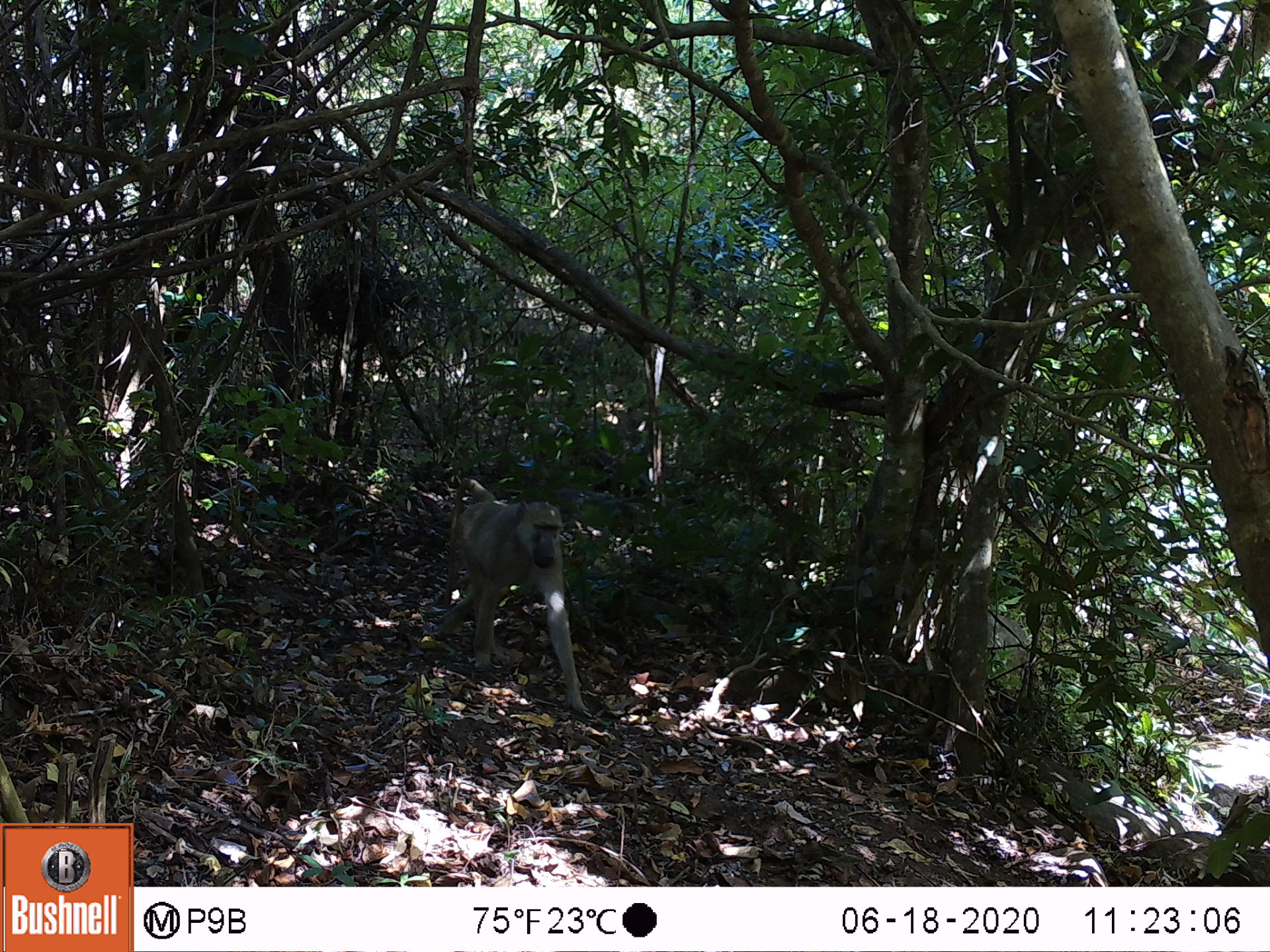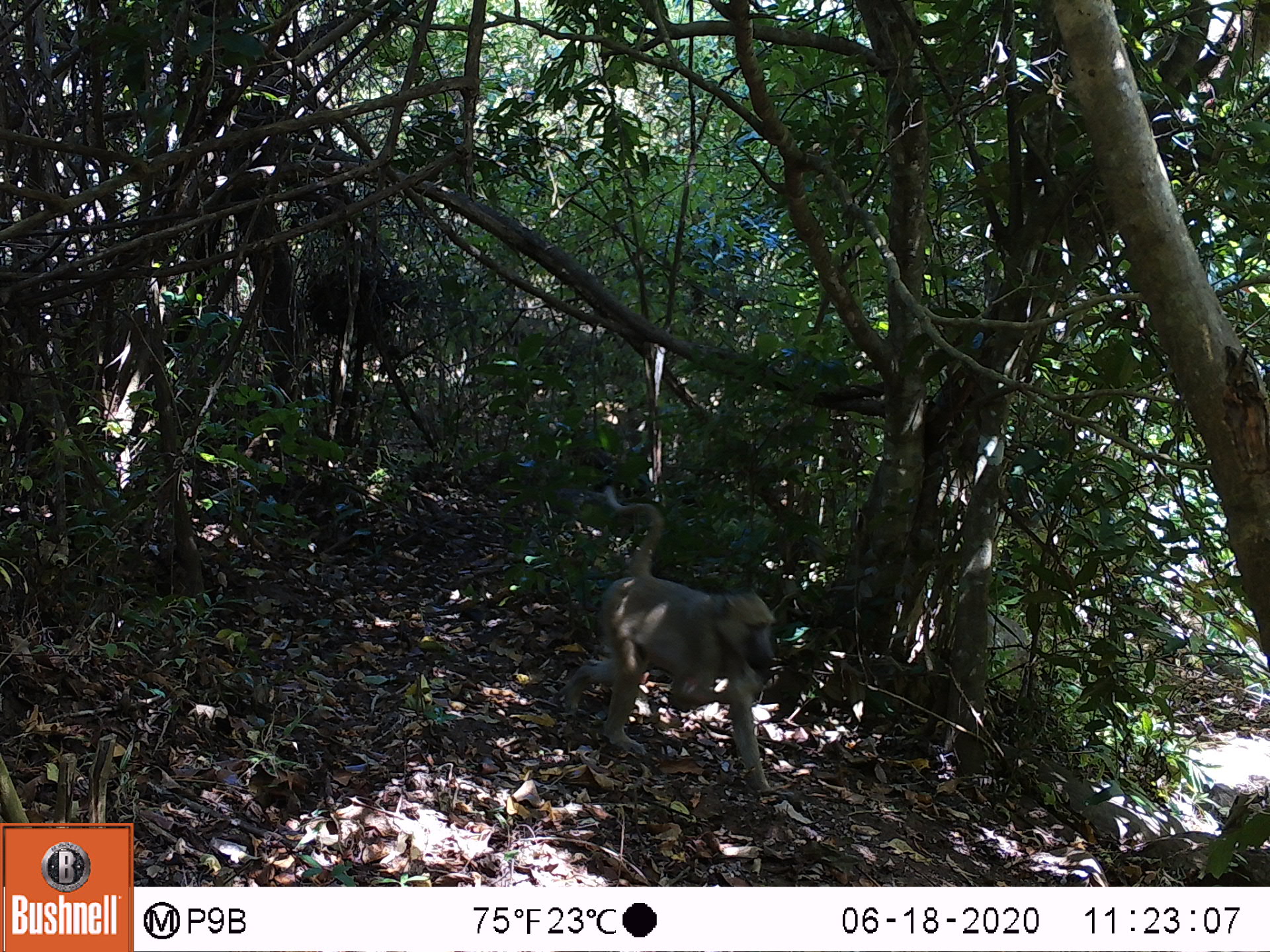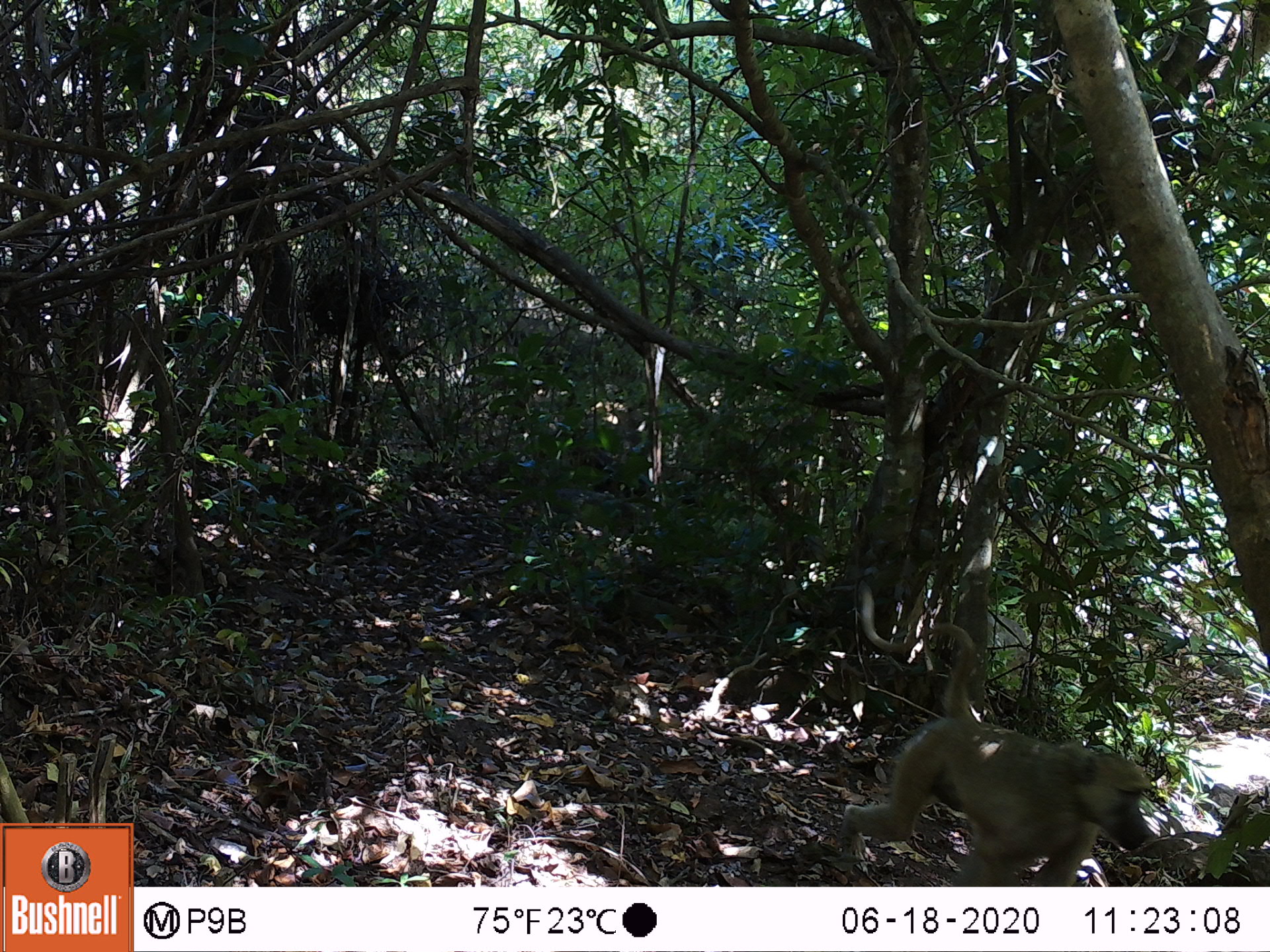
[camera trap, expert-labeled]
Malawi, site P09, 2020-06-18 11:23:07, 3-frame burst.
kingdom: Animalia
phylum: Chordata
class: Mammalia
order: Primates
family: Cercopithecidae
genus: Papio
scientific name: Papio cynocephalus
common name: yellow baboon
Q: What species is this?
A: Yellow baboon (Papio cynocephalus).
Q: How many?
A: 1.